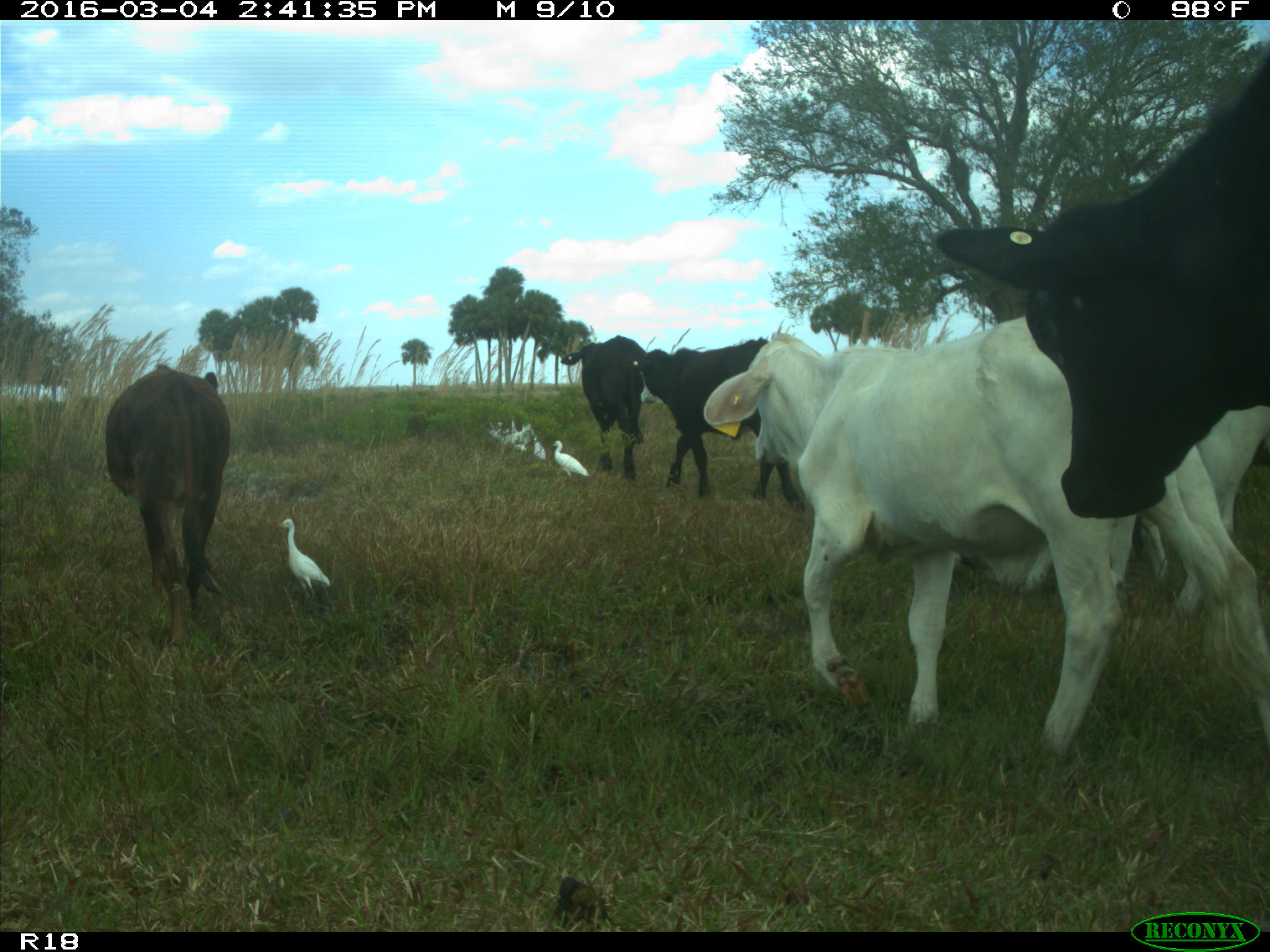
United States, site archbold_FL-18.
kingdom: Animalia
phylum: Chordata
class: Mammalia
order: Artiodactyla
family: Bovidae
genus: Bos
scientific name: Bos taurus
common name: domestic cow